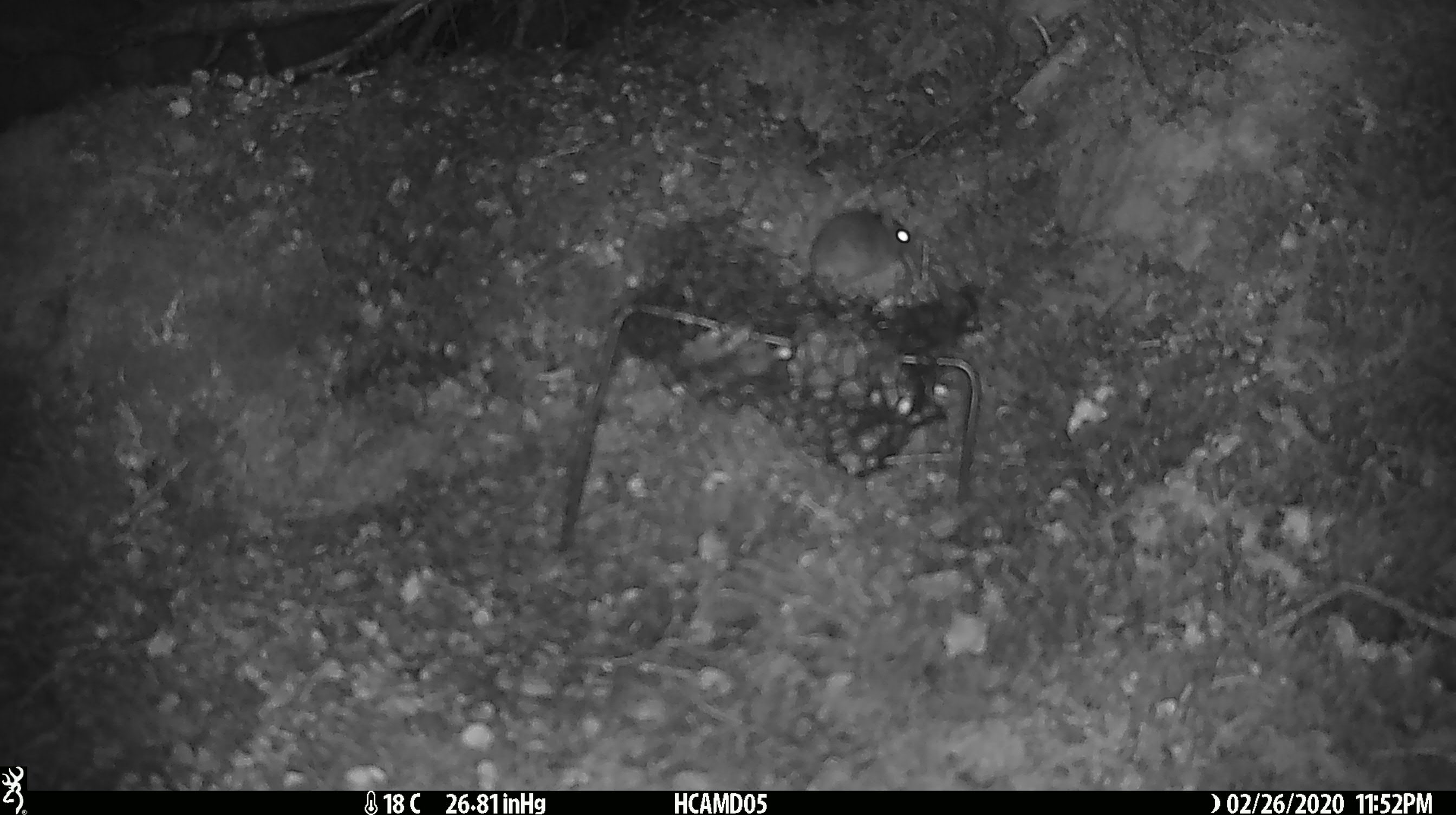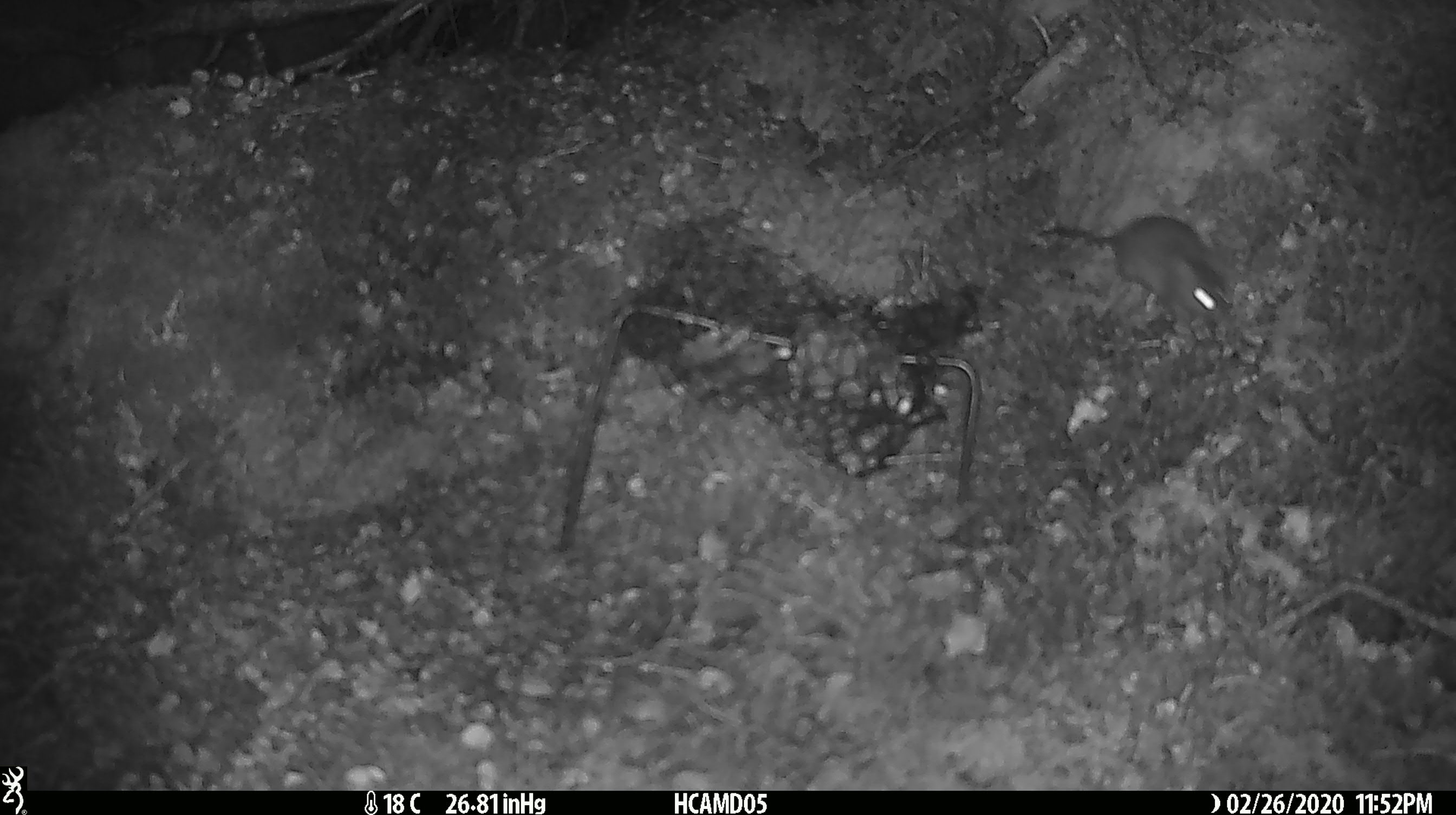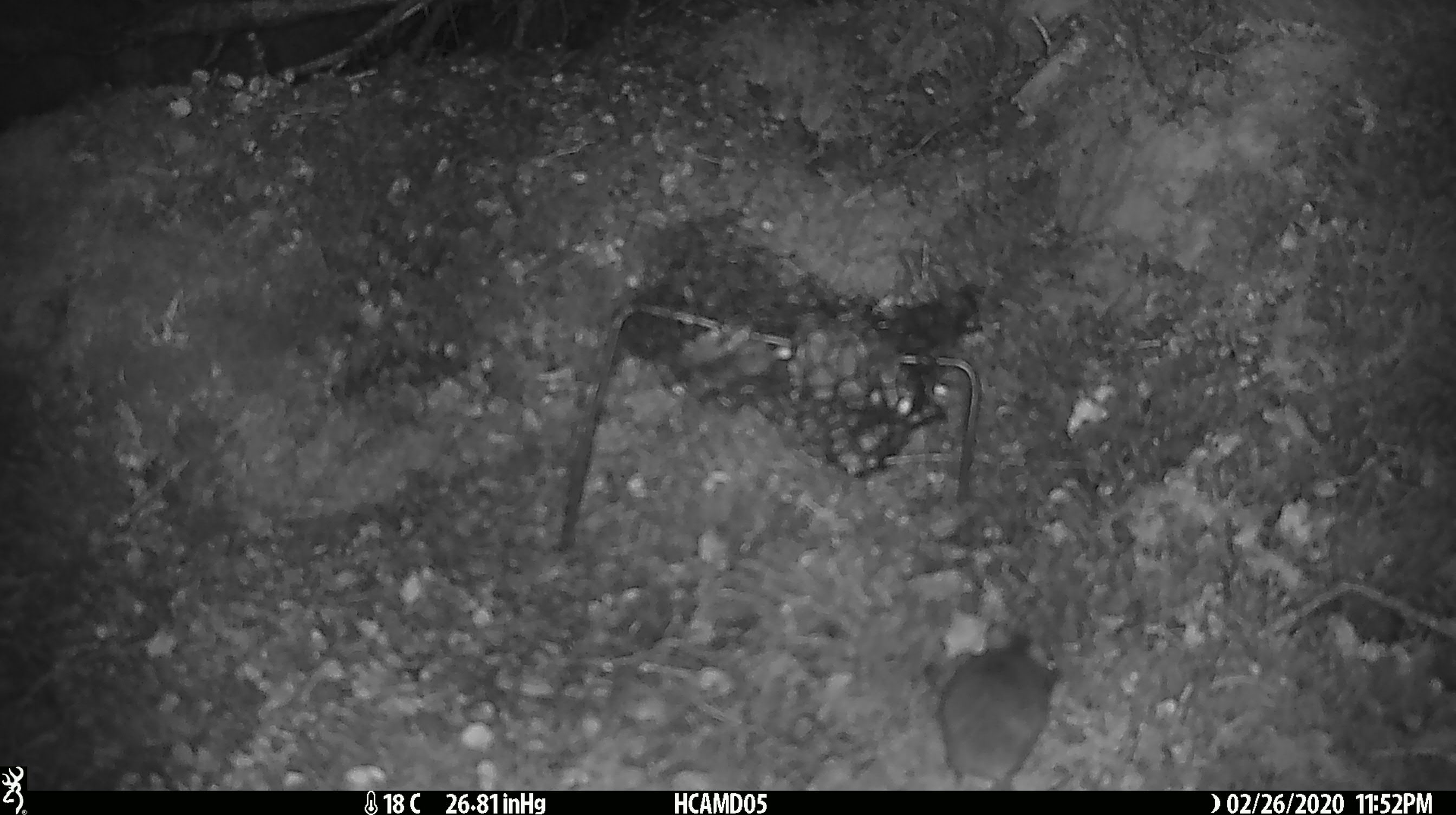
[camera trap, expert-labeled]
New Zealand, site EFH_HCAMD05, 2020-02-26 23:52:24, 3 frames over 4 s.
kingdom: Animalia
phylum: Chordata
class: Mammalia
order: Rodentia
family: Muridae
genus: Mus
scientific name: Mus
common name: mouse